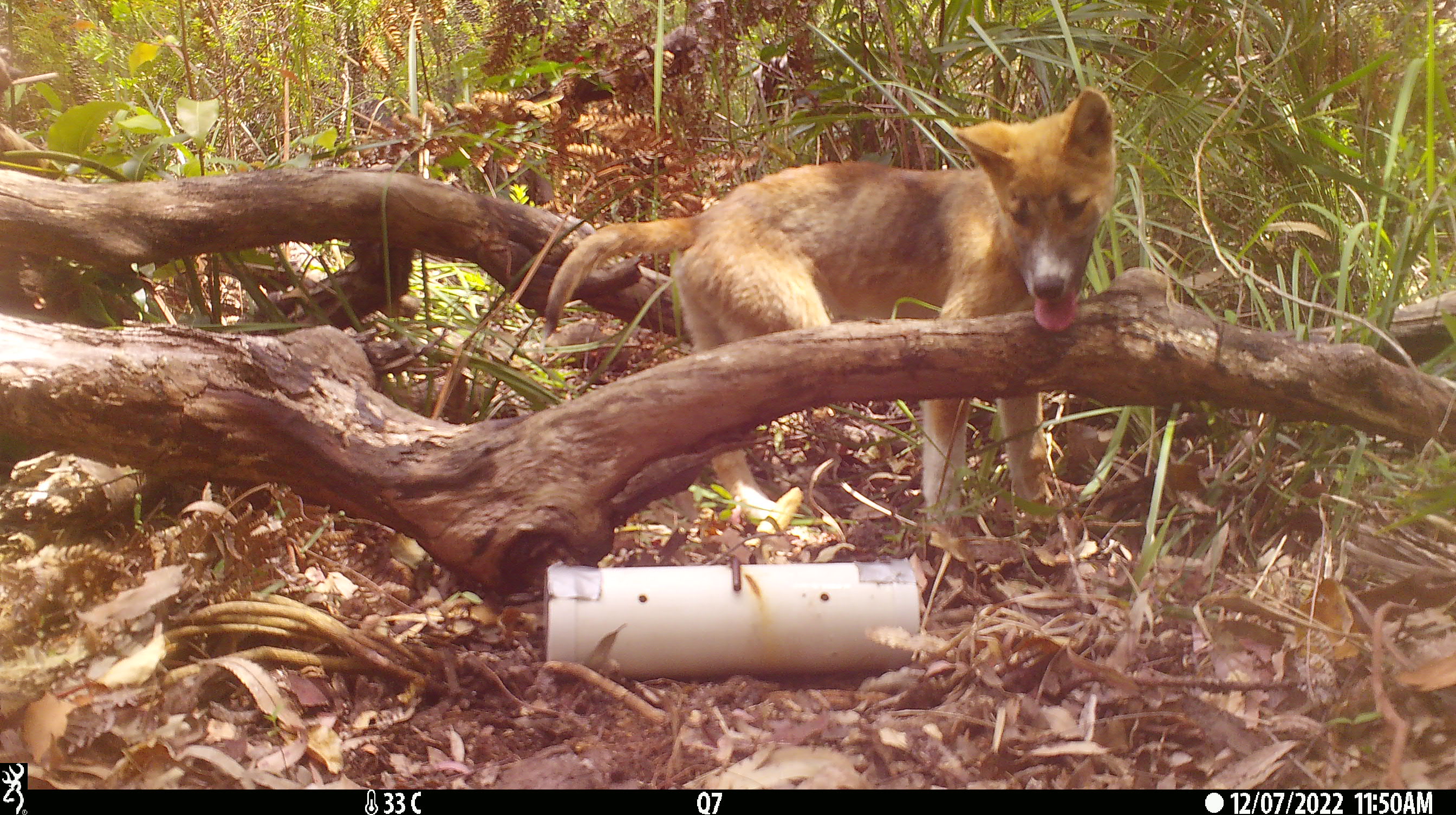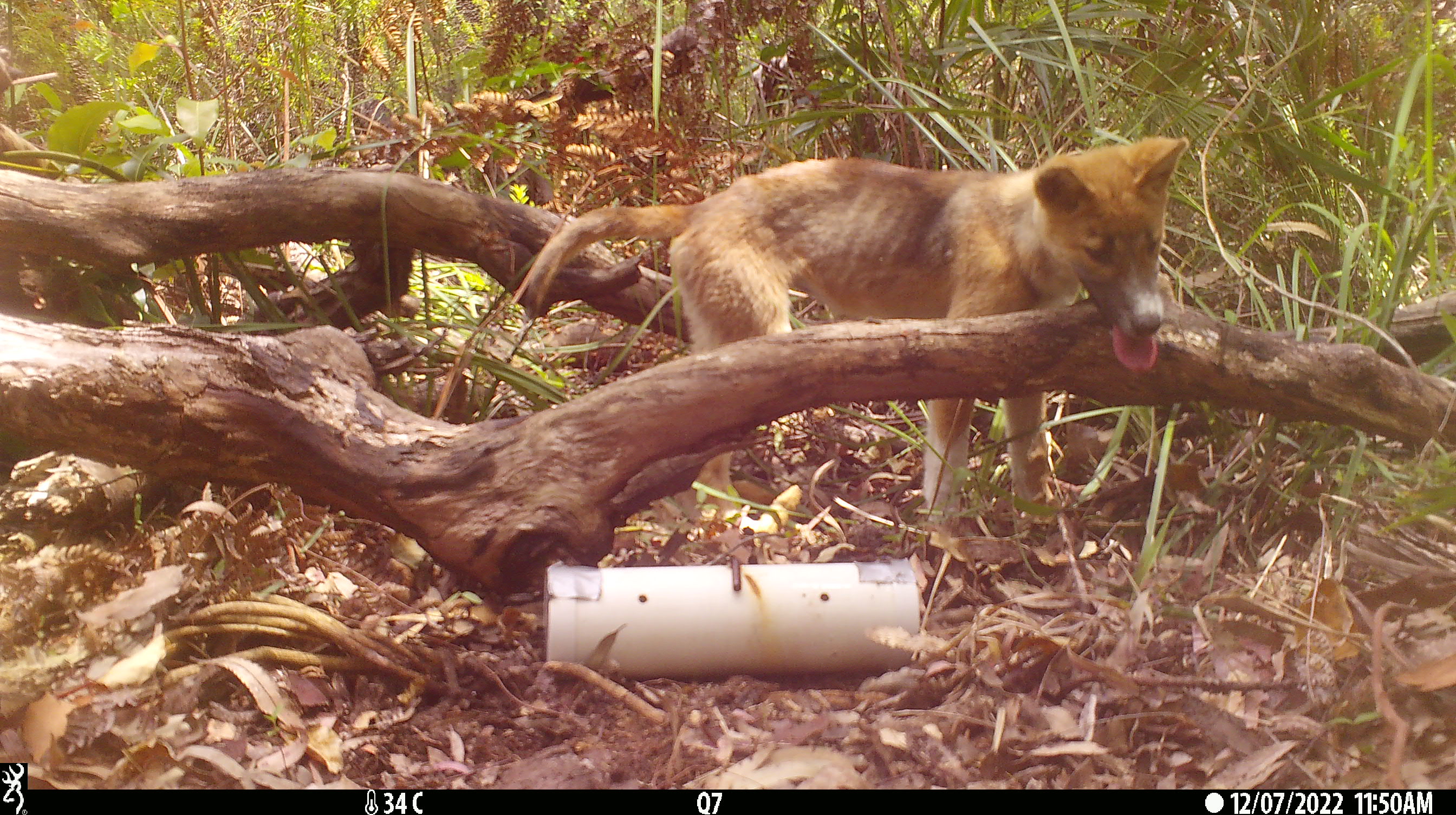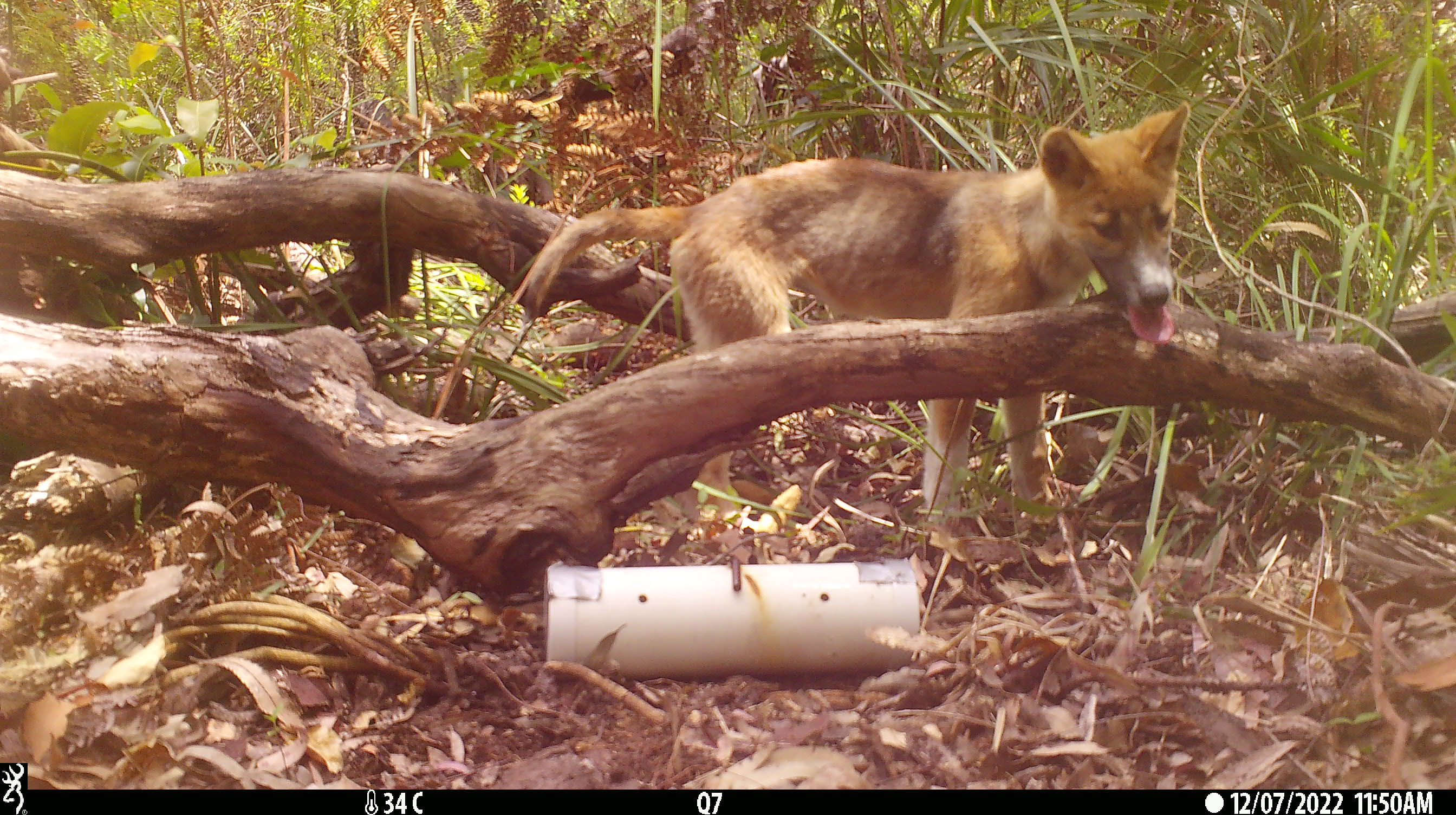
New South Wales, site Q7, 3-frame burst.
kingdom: Animalia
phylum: Chordata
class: Mammalia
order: Carnivora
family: Canidae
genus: Canis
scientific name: Canis familiaris dingo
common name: dingo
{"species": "dingo (Canis familiaris dingo)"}